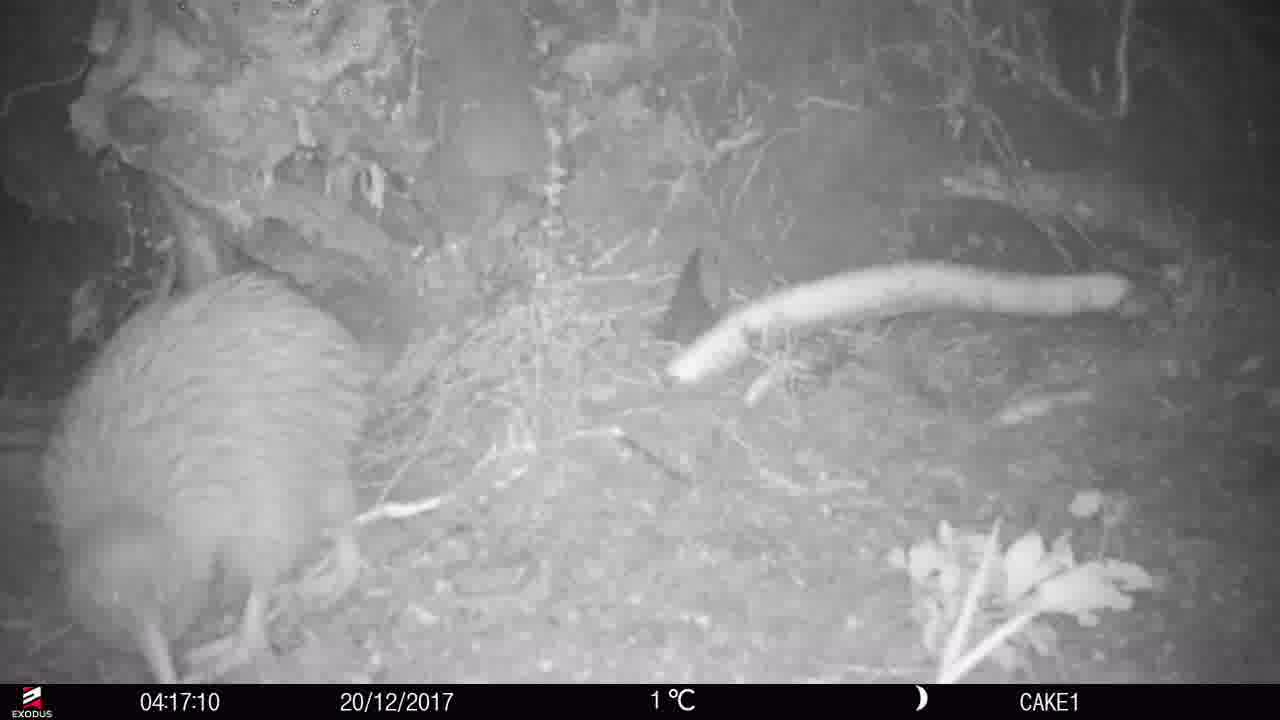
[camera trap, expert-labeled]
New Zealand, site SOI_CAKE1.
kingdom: Animalia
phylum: Chordata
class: Aves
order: Apterygiformes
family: Apterygidae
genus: Apteryx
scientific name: Apteryx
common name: kiwi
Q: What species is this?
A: Kiwi (Apteryx).